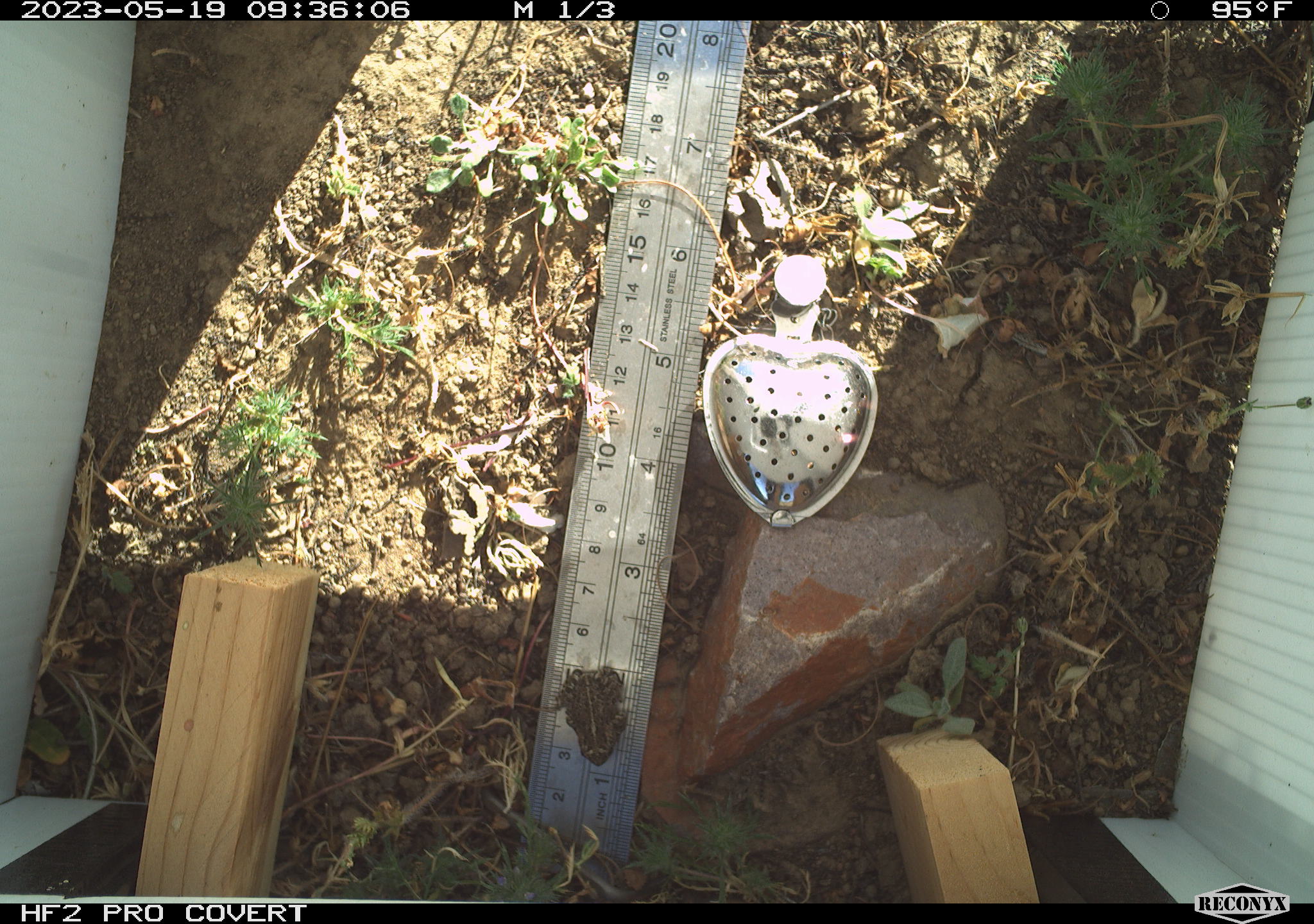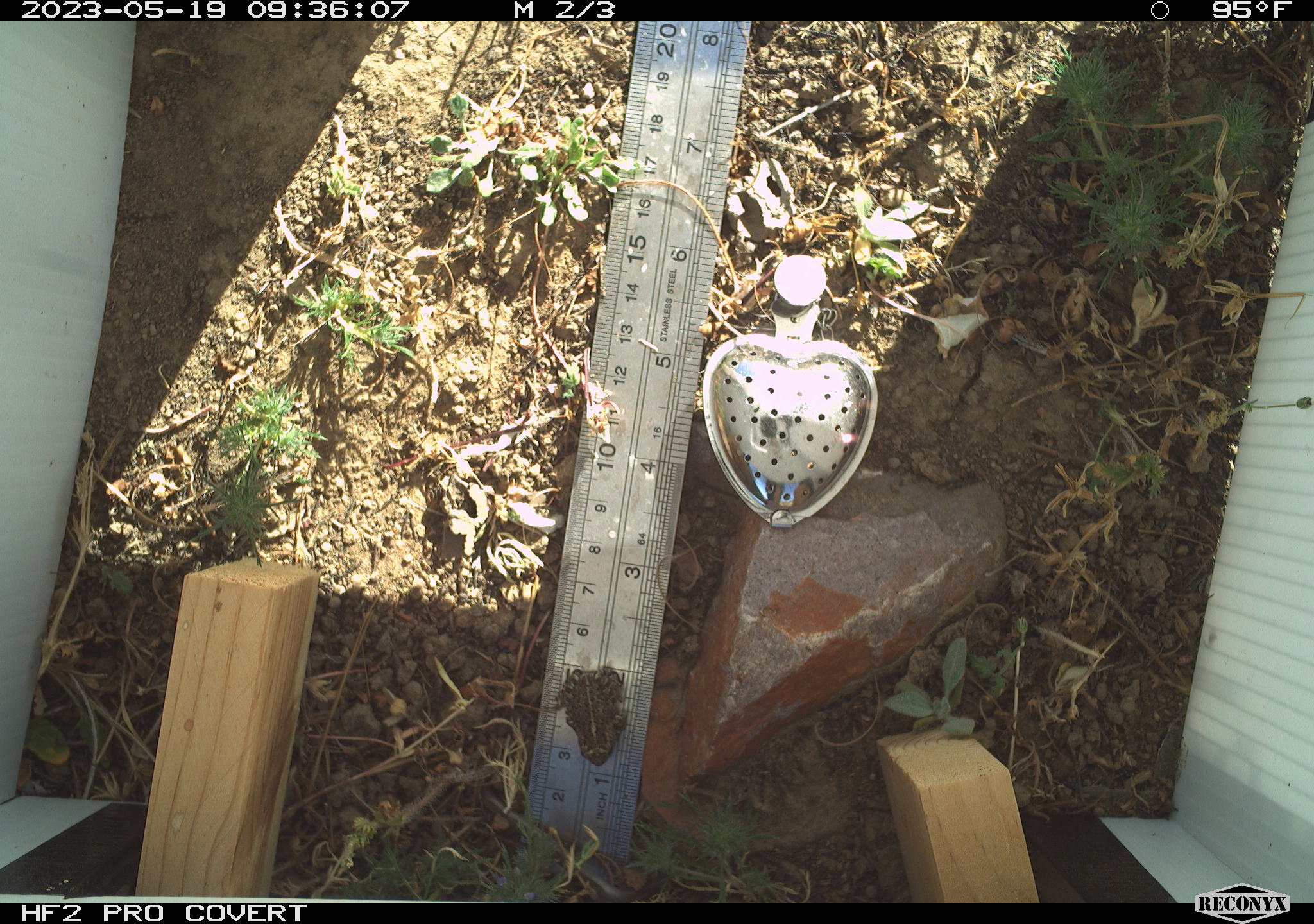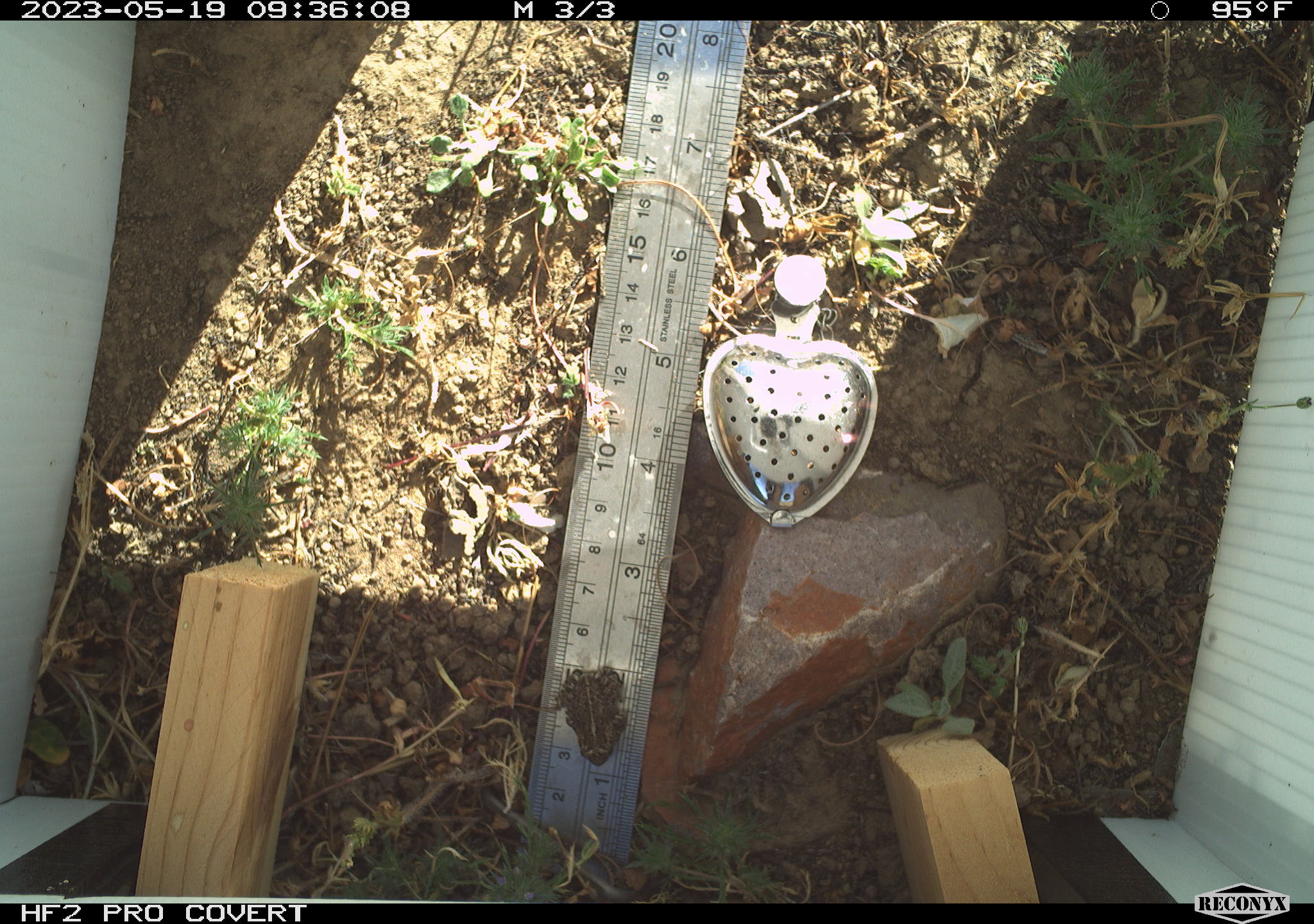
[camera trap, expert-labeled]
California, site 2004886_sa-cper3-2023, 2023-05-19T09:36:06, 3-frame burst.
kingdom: Animalia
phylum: Chordata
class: Amphibia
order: Anura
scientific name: Anura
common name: frogs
Frogs (Anura).